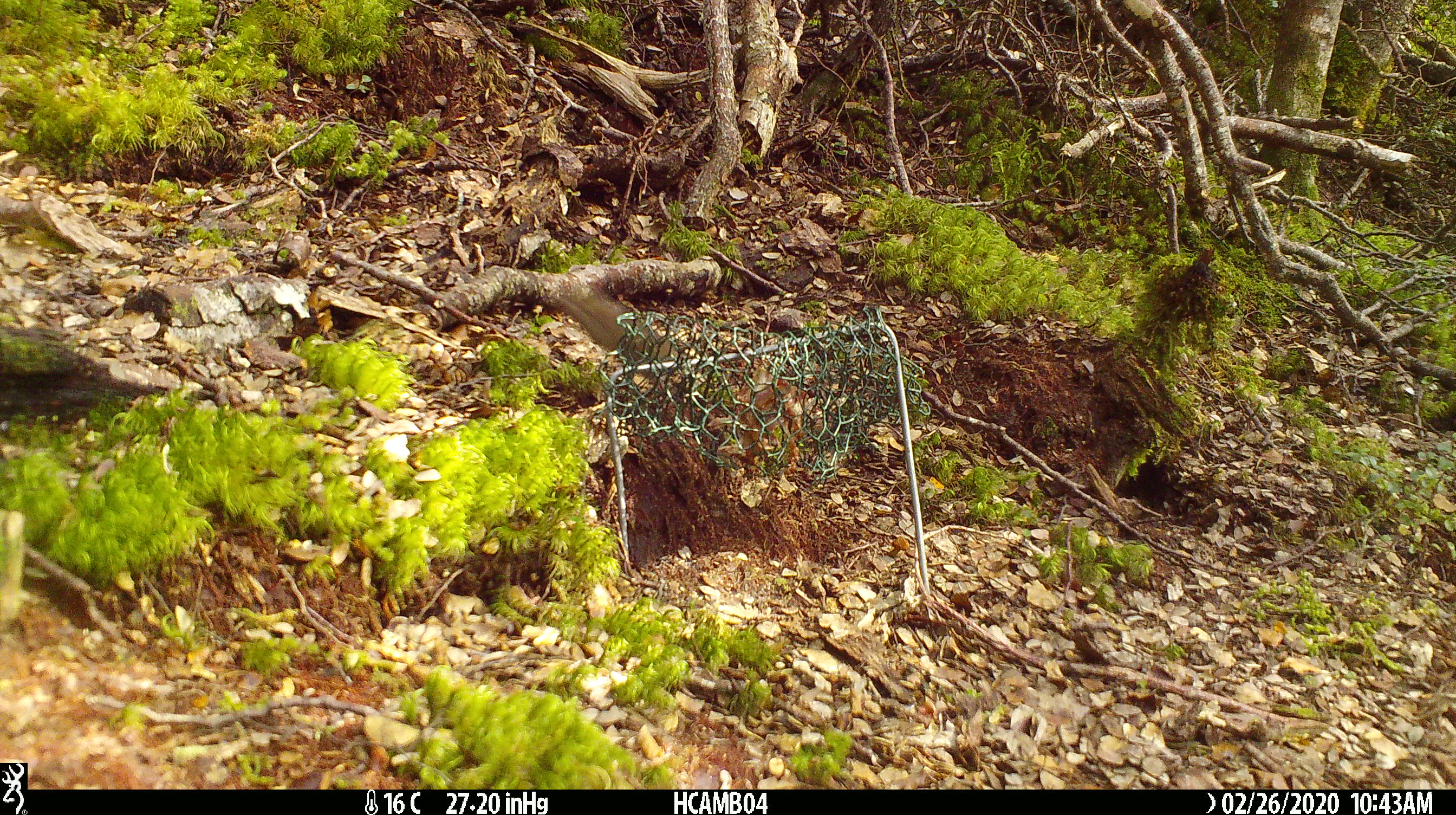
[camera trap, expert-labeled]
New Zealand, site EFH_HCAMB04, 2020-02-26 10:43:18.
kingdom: Animalia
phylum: Chordata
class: Mammalia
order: Rodentia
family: Muridae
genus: Mus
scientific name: Mus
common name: mouse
Mouse (Mus).